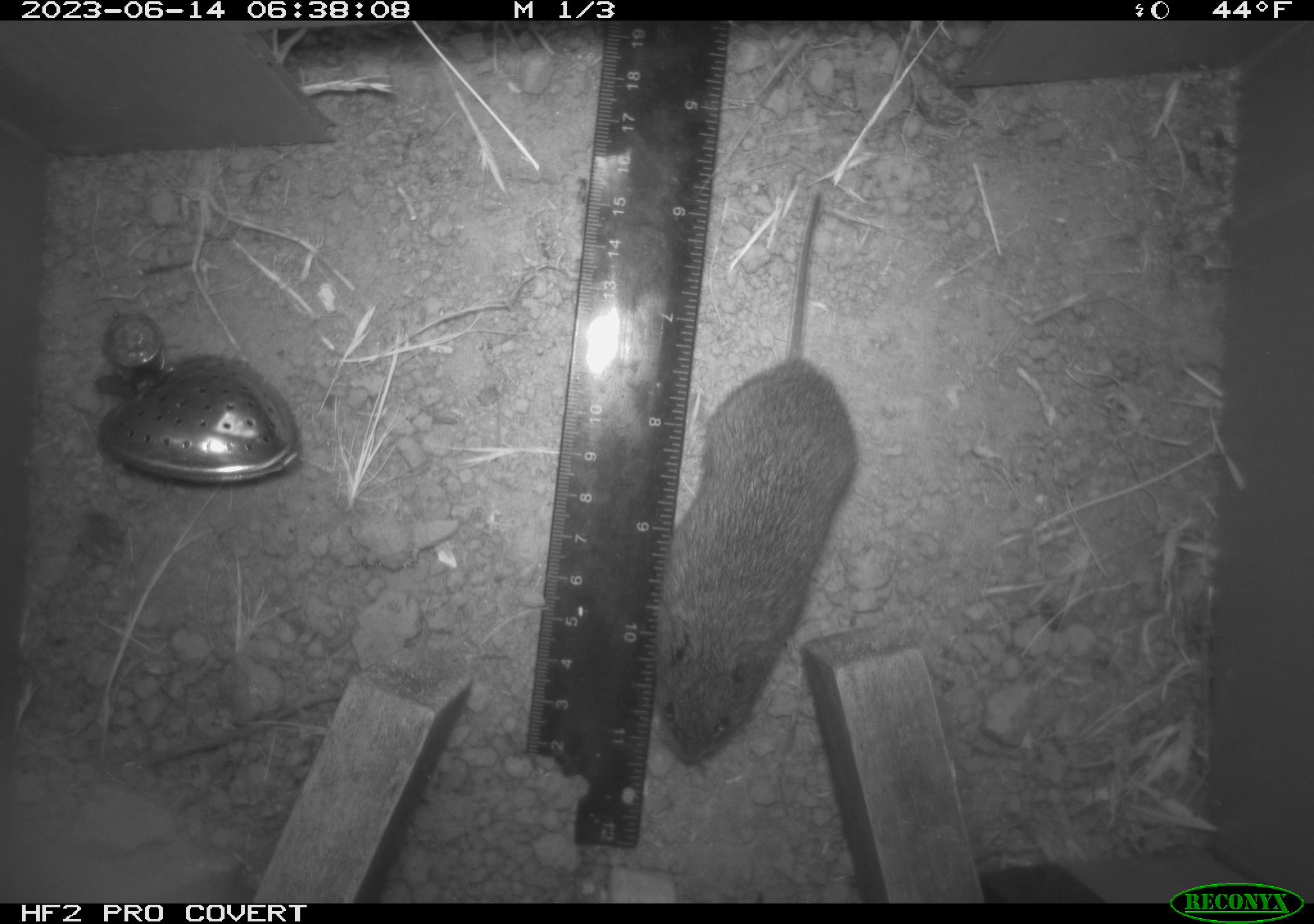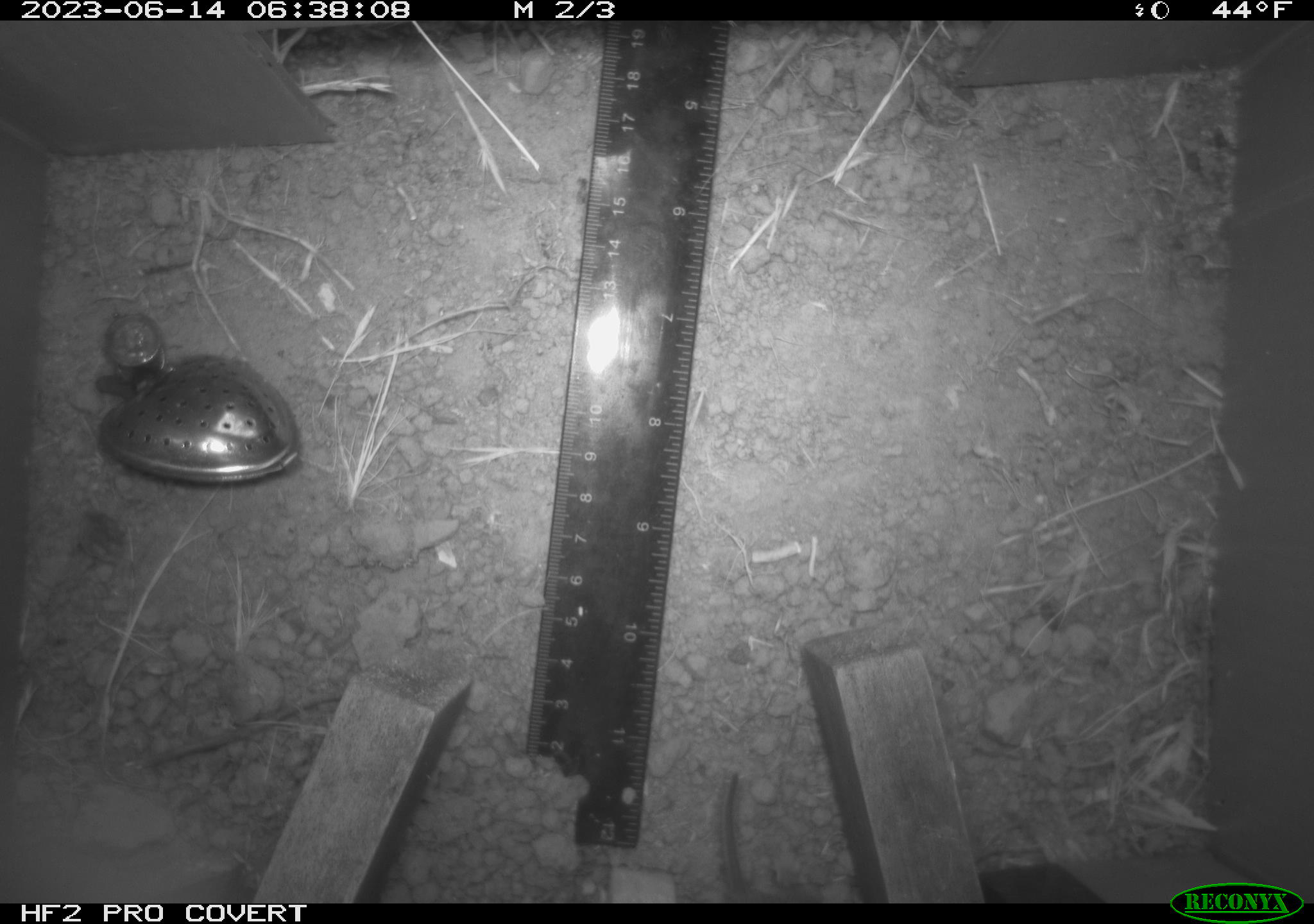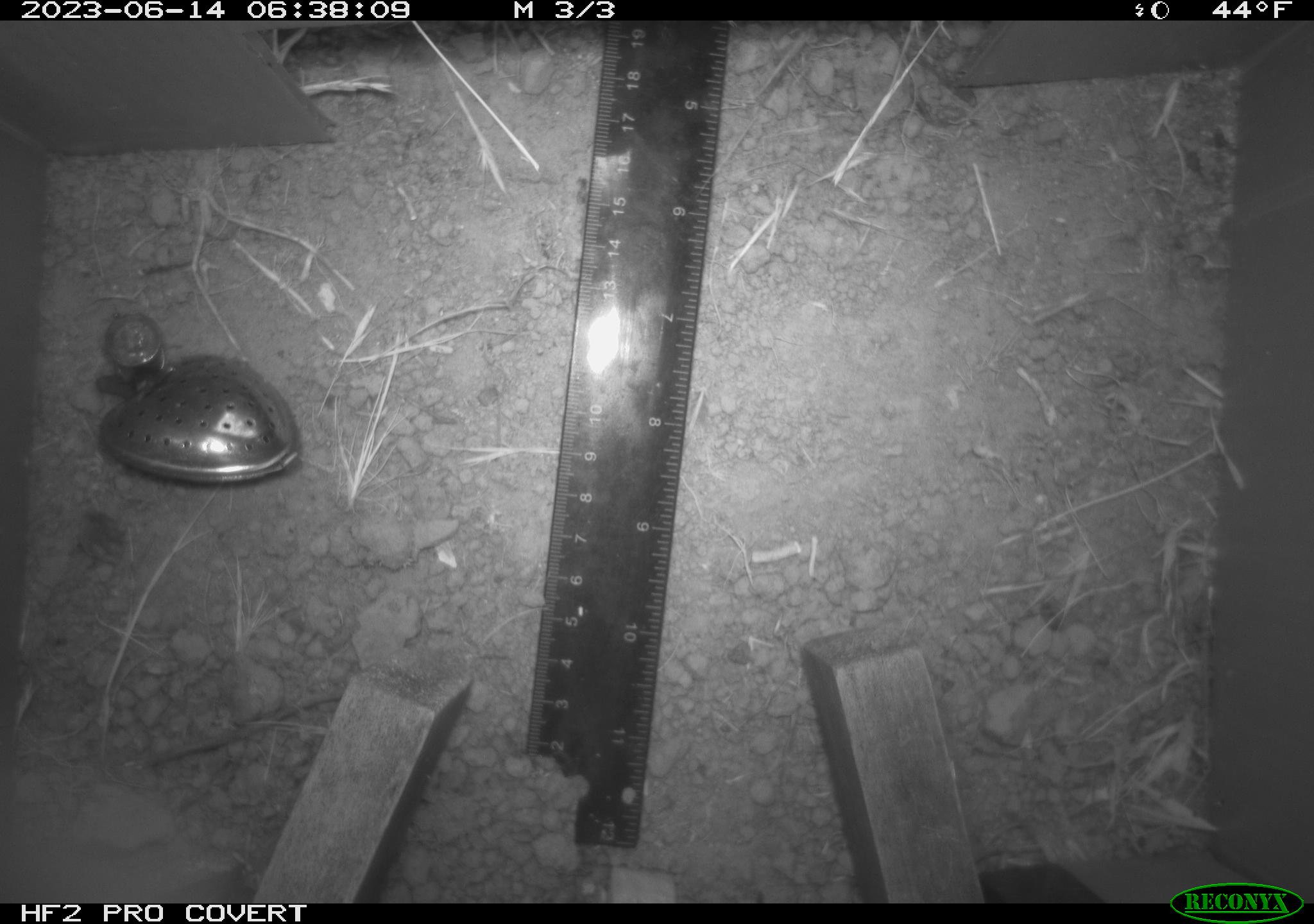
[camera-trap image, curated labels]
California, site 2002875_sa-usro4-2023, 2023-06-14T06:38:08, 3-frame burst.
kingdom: Animalia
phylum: Chordata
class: Mammalia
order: Rodentia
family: Cricetidae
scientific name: Arvicolinae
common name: voles, lemmings, and muskrats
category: arvicolinae subfamily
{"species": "arvicolinae subfamily (voles, lemmings, and muskrats) (Arvicolinae)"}